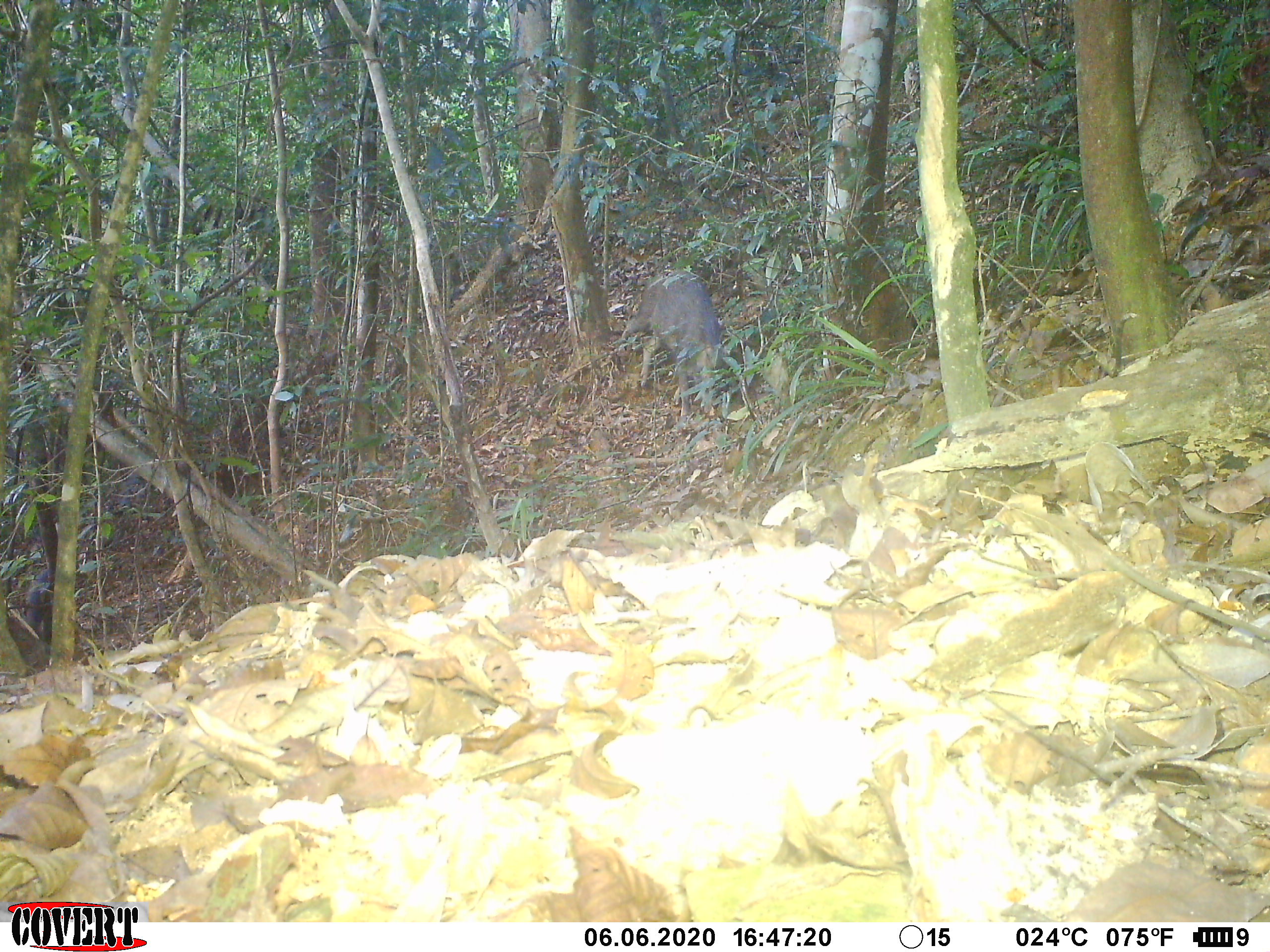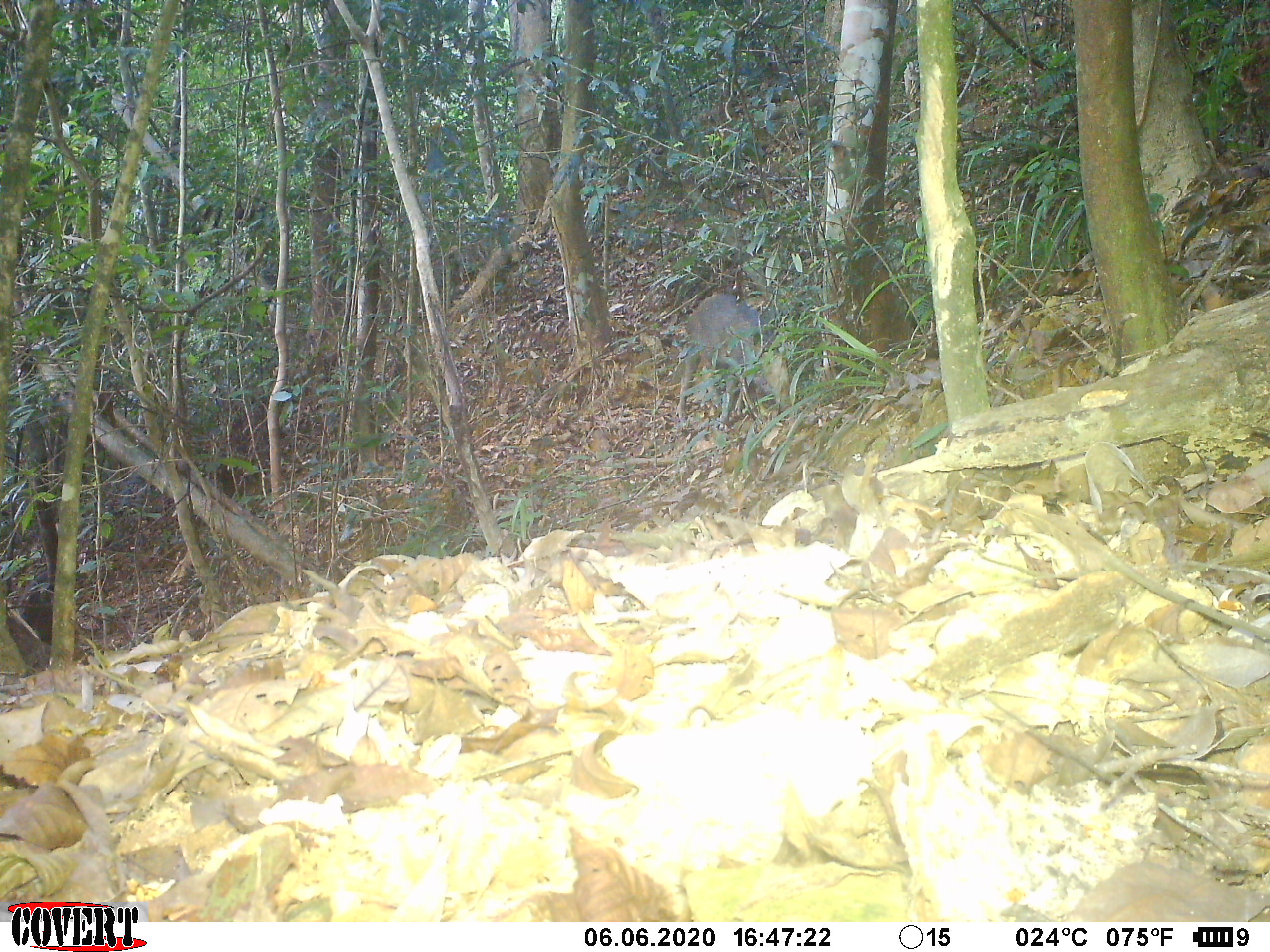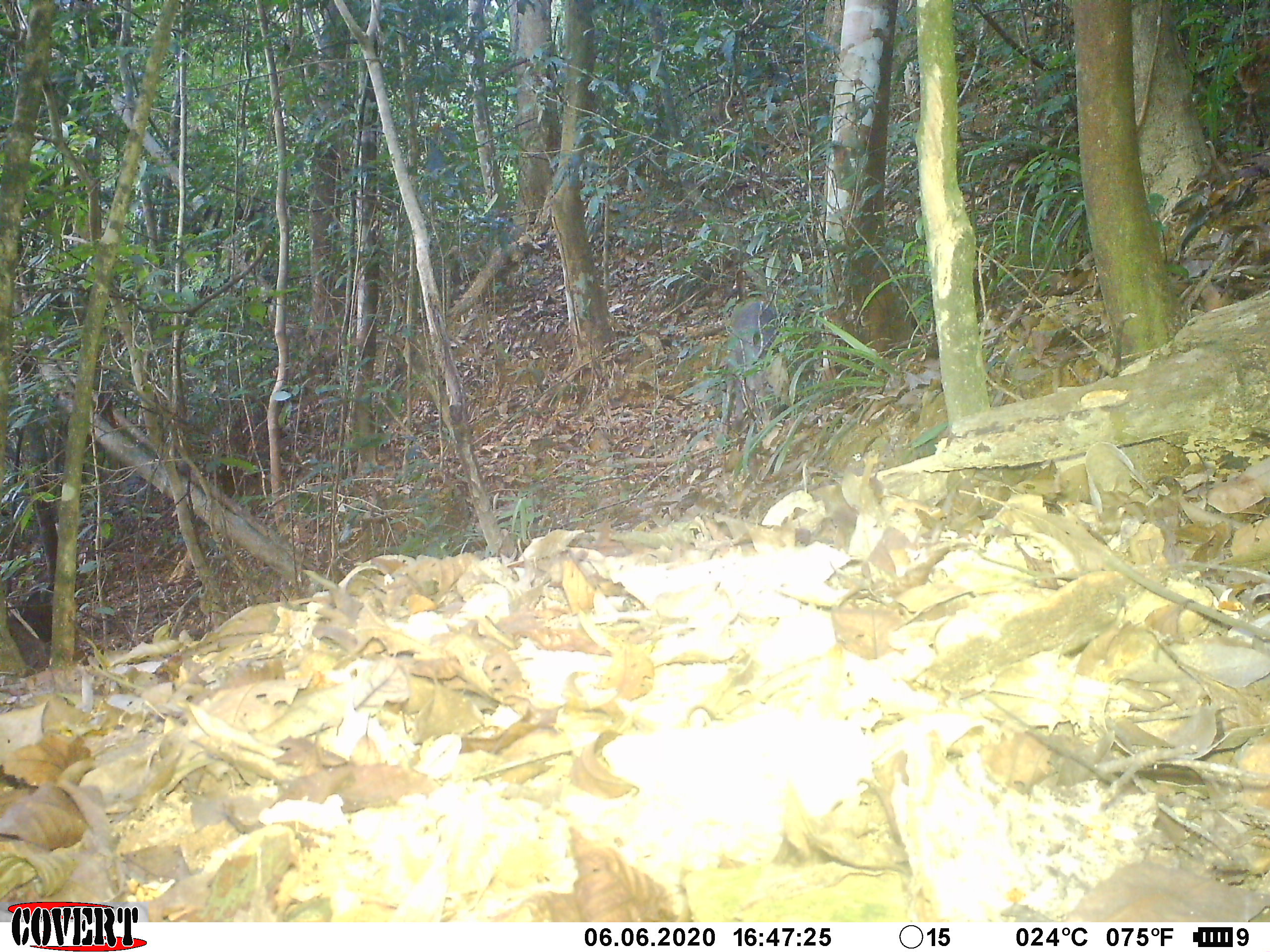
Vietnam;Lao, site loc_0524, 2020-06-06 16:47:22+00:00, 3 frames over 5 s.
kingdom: Animalia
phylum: Chordata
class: Mammalia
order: Artiodactyla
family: Suidae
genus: Sus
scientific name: Sus scrofa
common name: eurasian wild pig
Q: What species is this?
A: Eurasian wild pig (Sus scrofa).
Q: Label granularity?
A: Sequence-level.